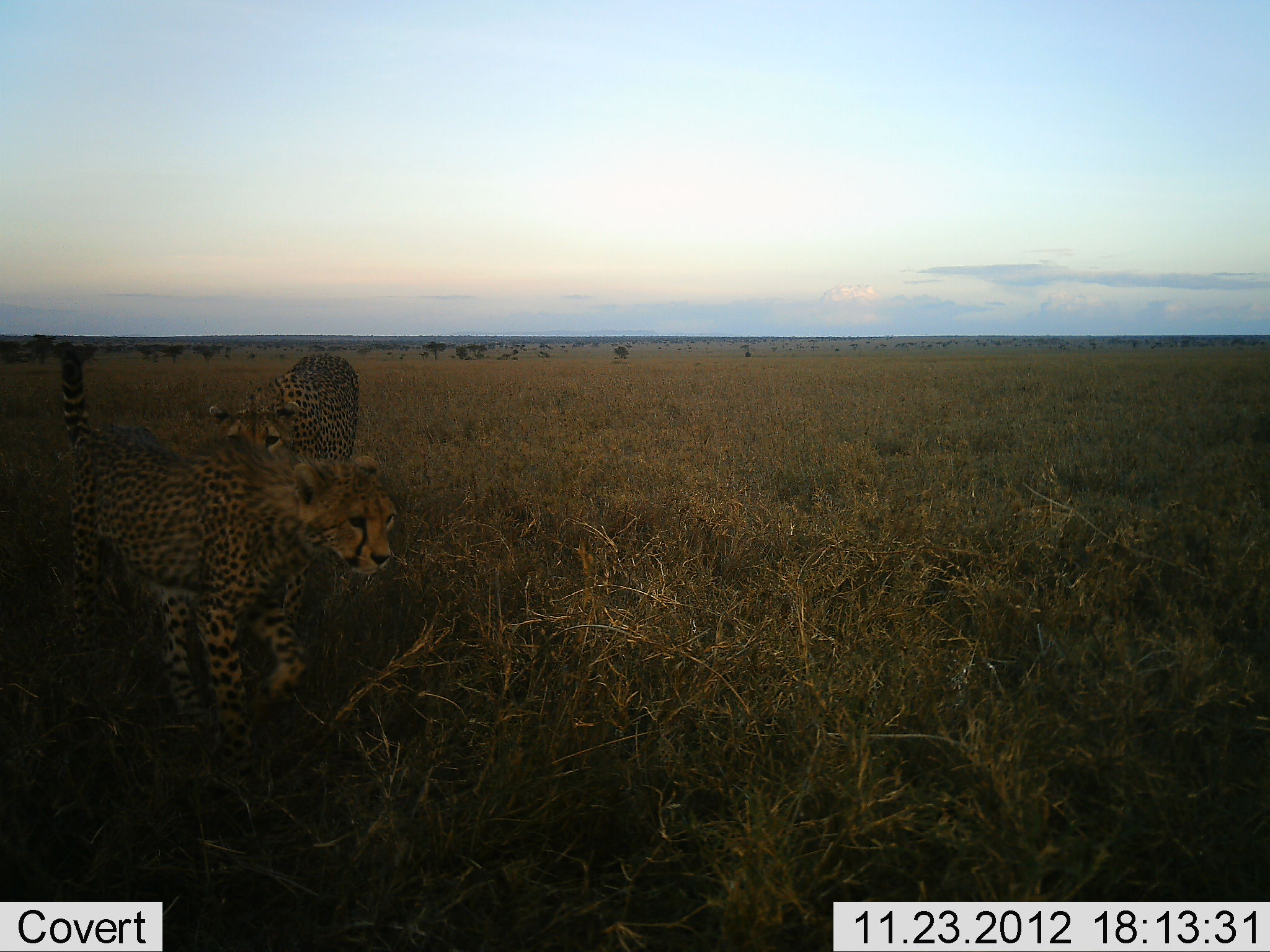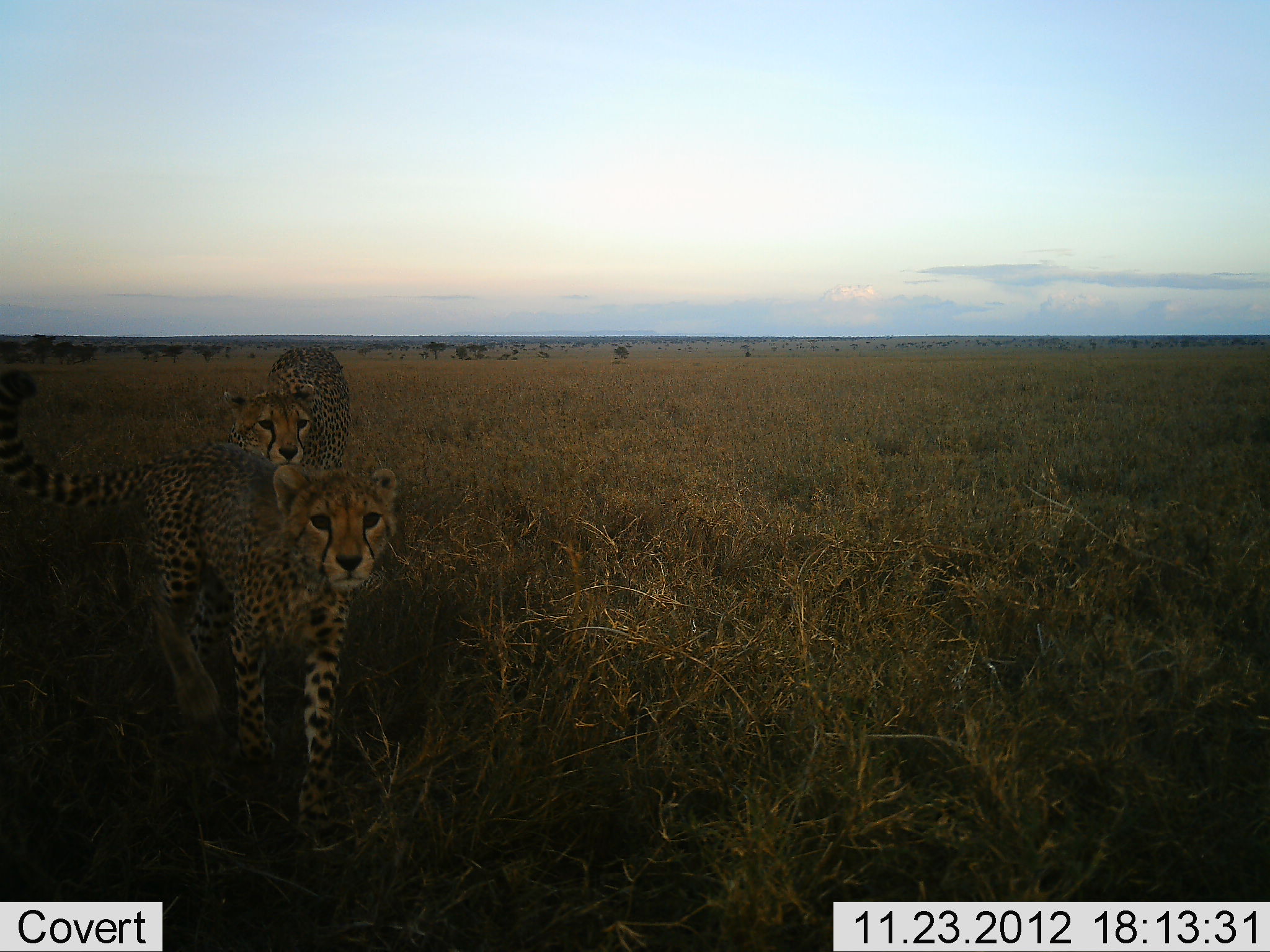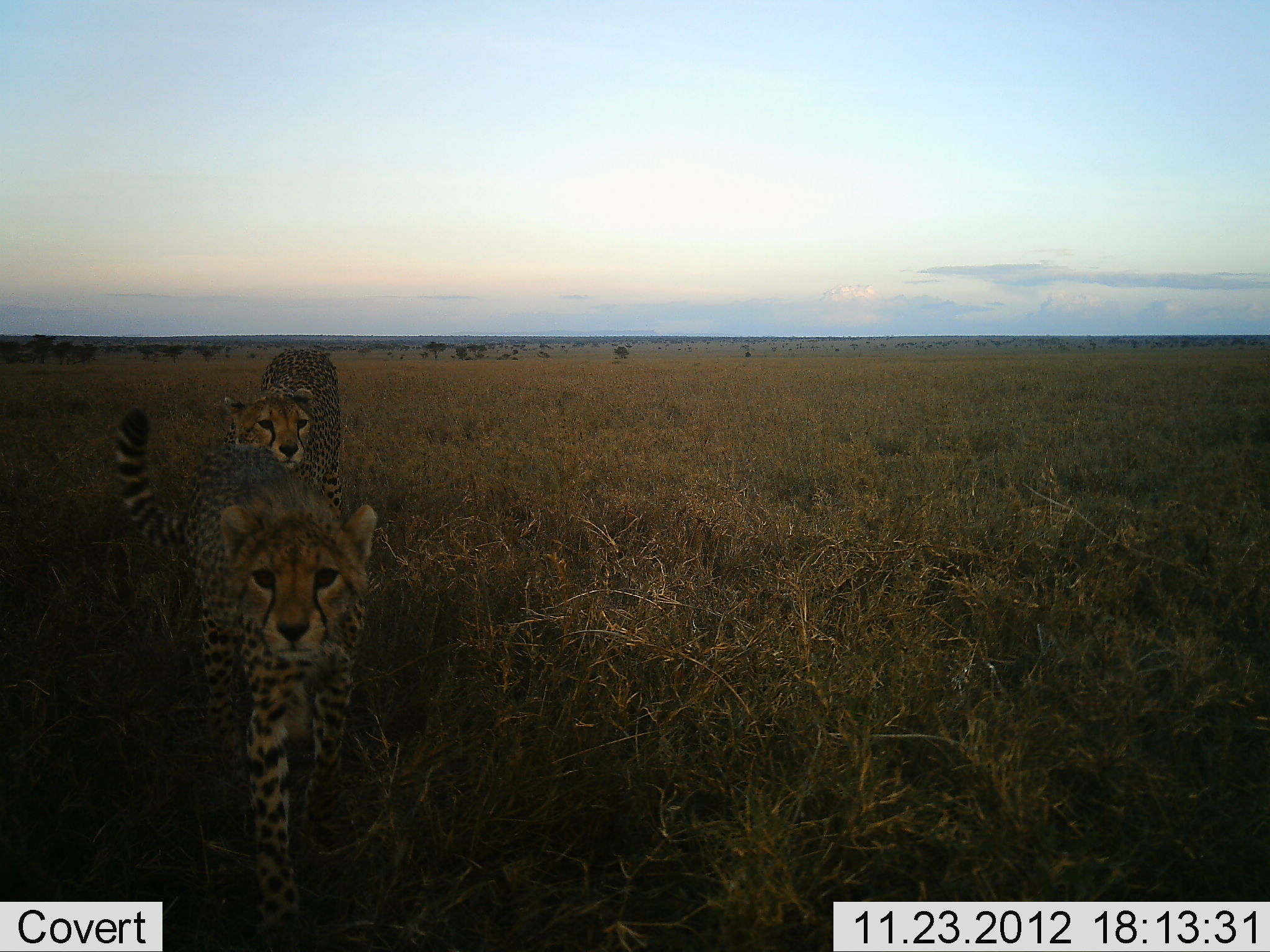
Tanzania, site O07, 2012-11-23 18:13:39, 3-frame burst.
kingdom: Animalia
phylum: Chordata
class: Mammalia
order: Carnivora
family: Felidae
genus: Acinonyx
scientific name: Acinonyx jubatus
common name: cheetah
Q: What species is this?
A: Cheetah (Acinonyx jubatus).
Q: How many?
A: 2.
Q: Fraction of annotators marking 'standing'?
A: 30%.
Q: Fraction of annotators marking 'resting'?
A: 0%.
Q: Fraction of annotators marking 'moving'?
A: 80%.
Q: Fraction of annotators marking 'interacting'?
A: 0%.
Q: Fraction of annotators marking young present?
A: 20%.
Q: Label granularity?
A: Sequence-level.